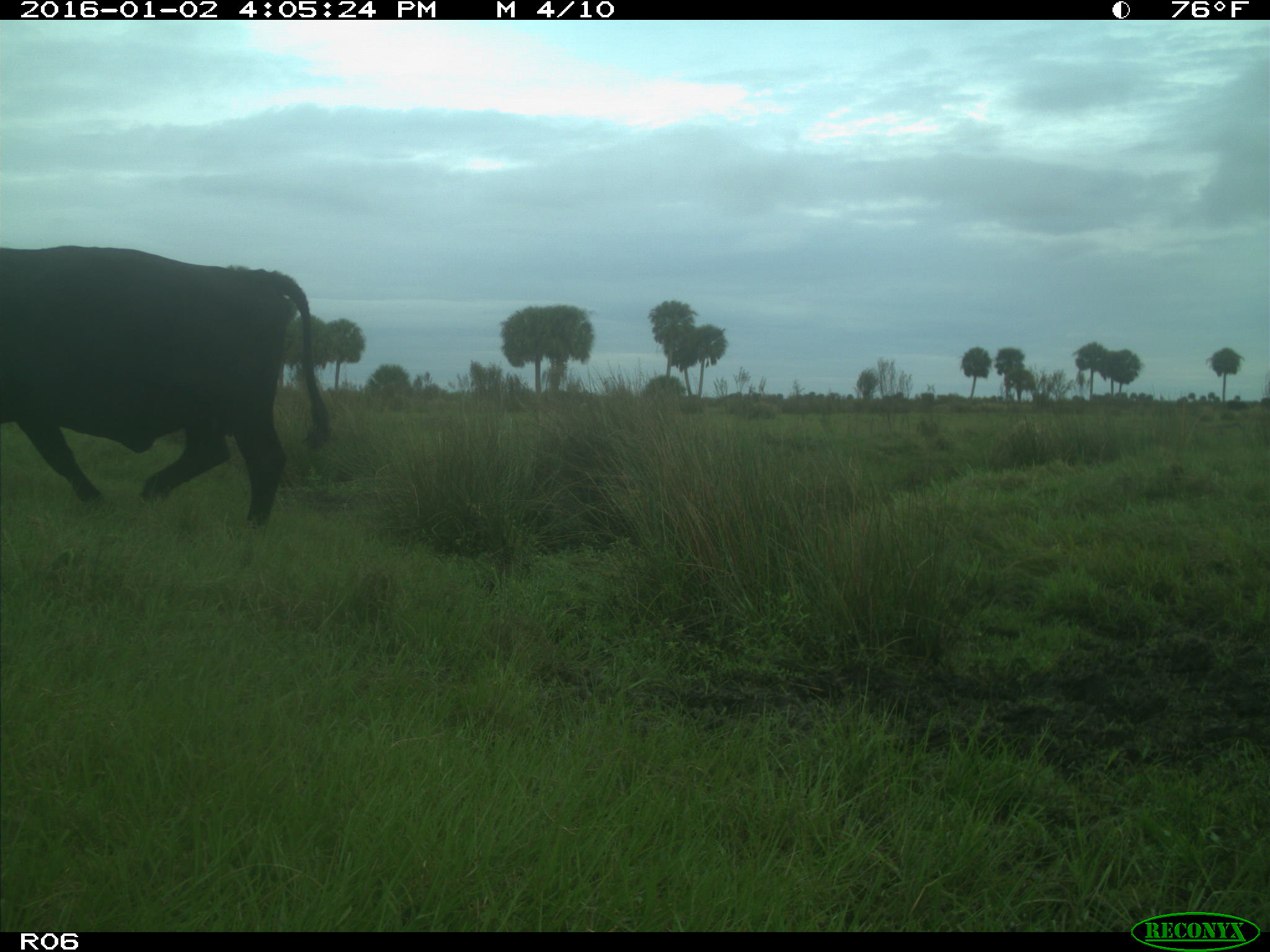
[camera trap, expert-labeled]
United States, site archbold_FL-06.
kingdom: Animalia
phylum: Chordata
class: Mammalia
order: Artiodactyla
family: Bovidae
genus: Bos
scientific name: Bos taurus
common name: domestic cow